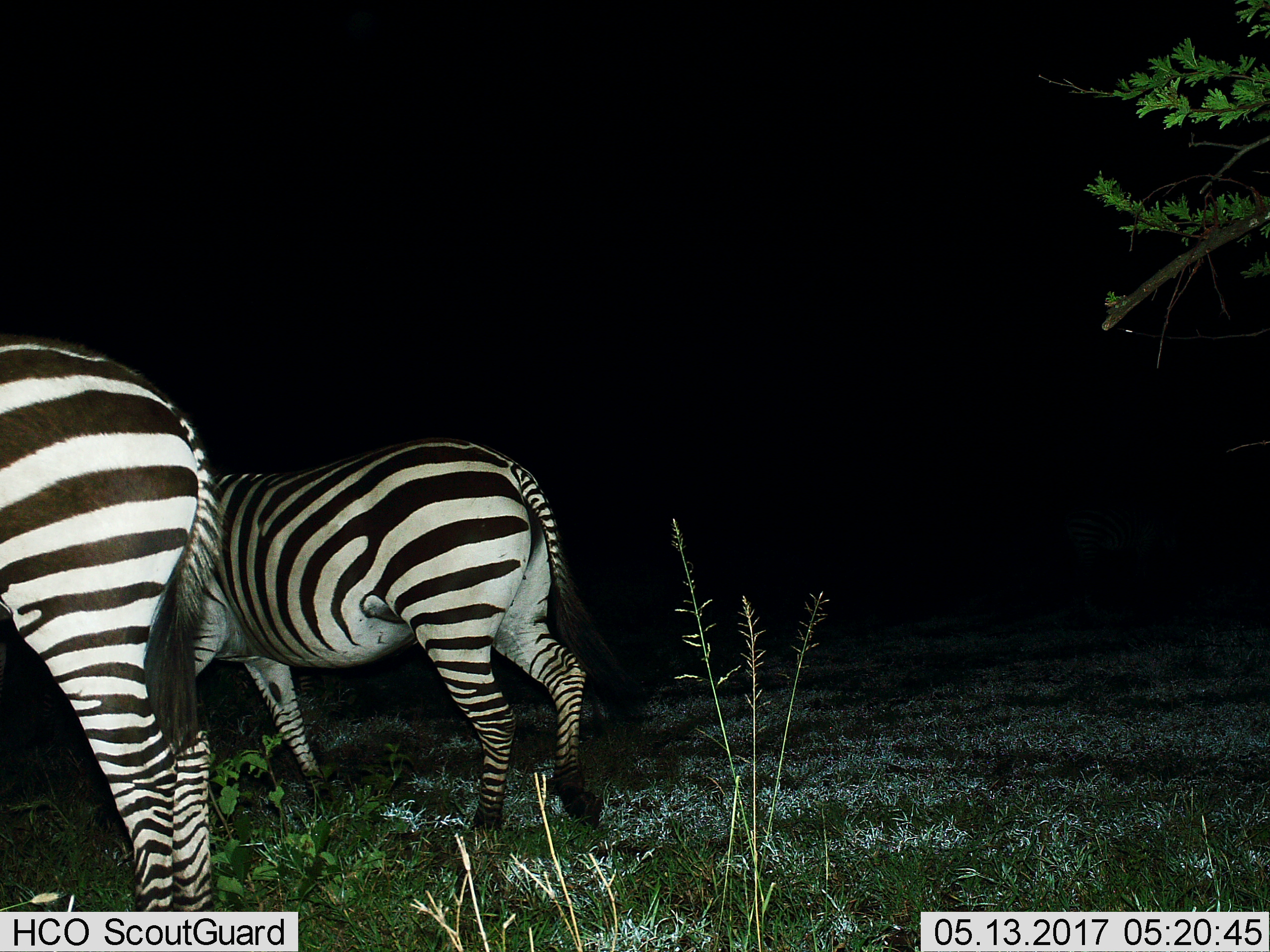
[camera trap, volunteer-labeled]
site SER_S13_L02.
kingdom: Animalia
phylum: Chordata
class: Mammalia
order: Perissodactyla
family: Equidae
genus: Equus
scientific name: Equus quagga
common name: plains zebra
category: zebraplains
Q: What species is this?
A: Zebraplains (plains zebra) (Equus quagga).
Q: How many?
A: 2.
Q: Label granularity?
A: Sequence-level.